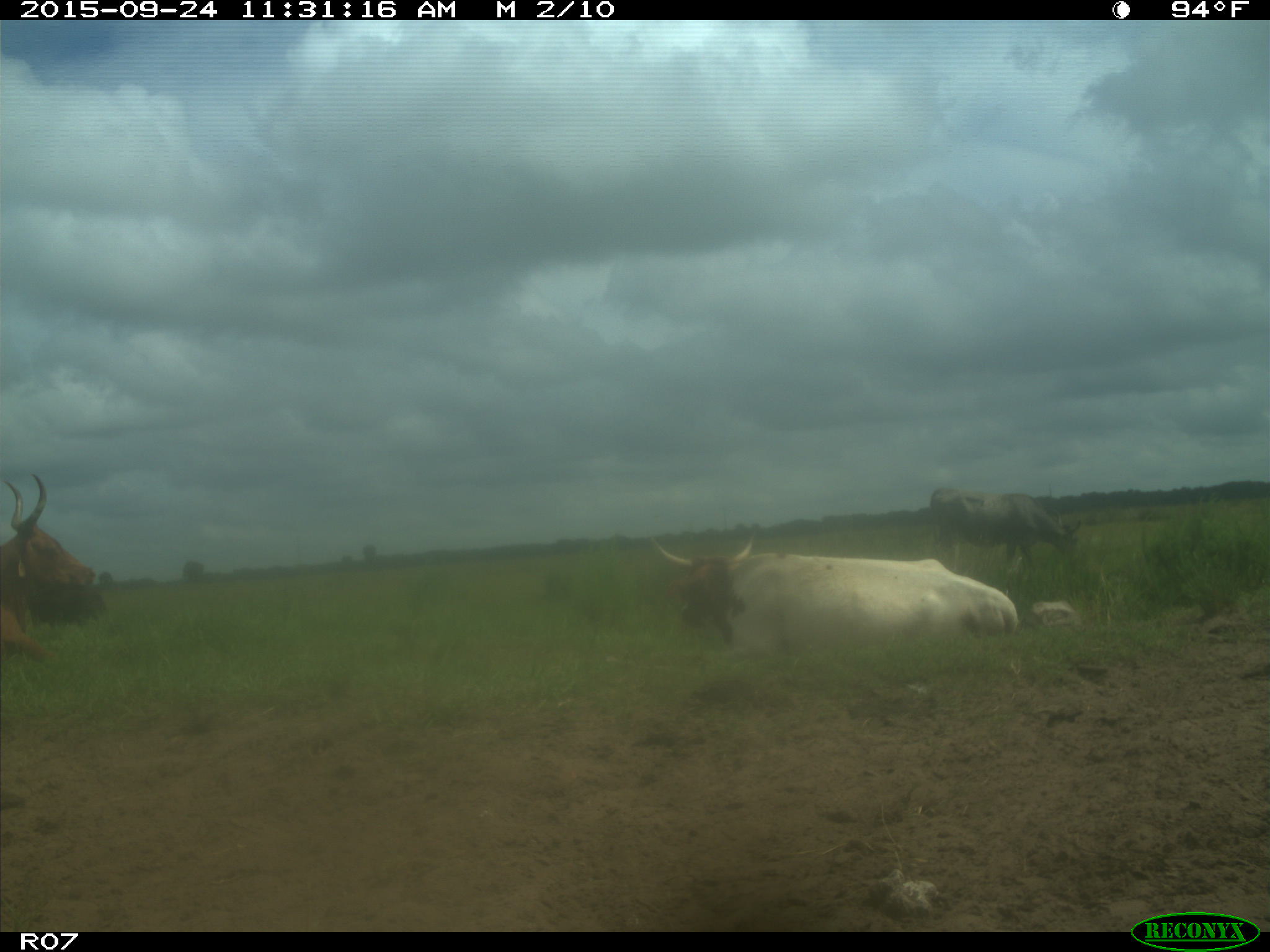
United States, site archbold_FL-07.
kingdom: Animalia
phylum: Chordata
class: Mammalia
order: Artiodactyla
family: Bovidae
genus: Bos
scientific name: Bos taurus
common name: domestic cow